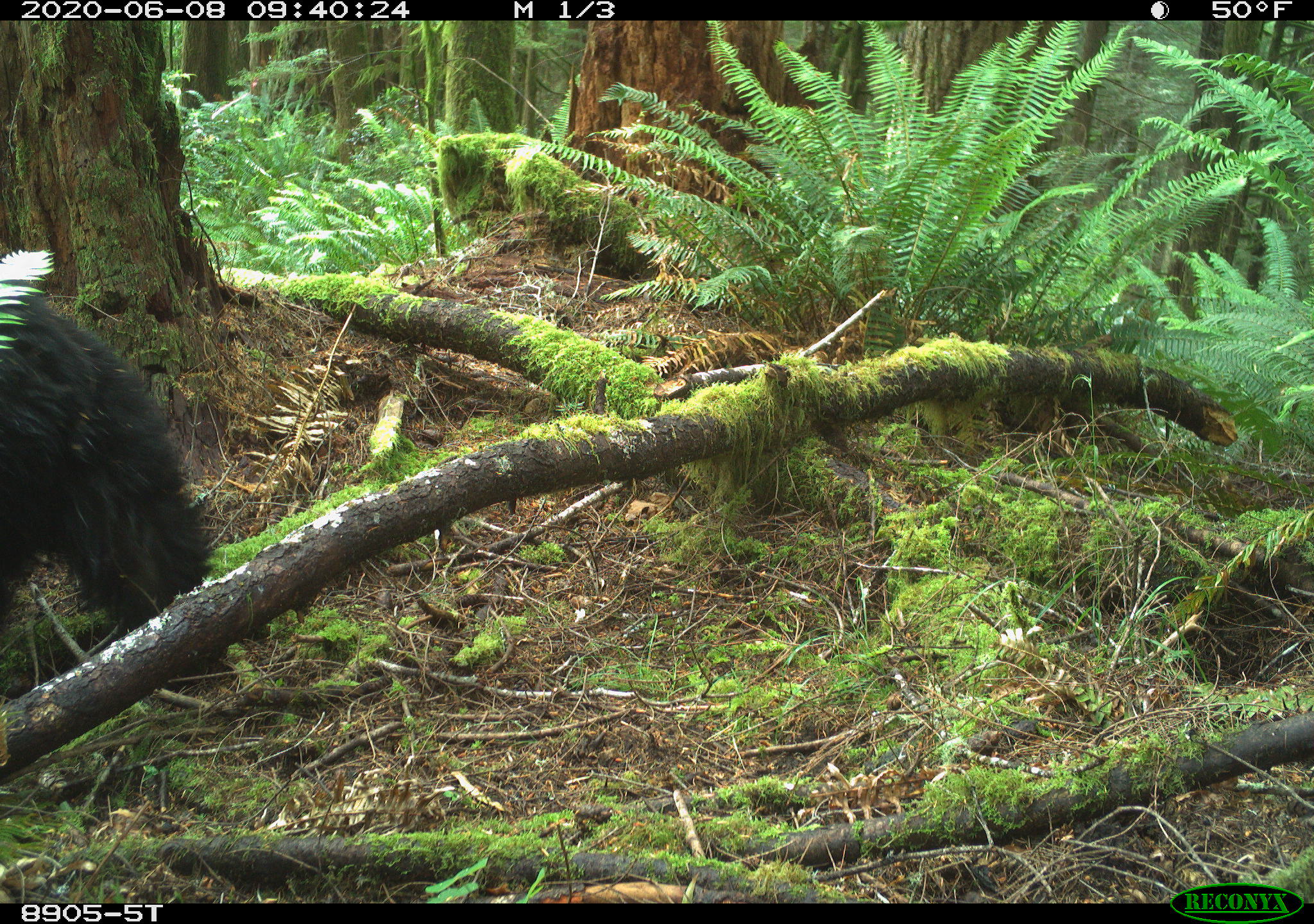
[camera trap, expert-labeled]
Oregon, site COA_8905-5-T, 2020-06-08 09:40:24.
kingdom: Animalia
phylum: Chordata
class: Mammalia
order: Carnivora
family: Ursidae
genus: Ursus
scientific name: Ursus americanus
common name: american black bear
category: black bear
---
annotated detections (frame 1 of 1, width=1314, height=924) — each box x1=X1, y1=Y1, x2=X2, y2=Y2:
black bear: x1=0, y1=312, x2=225, y2=651